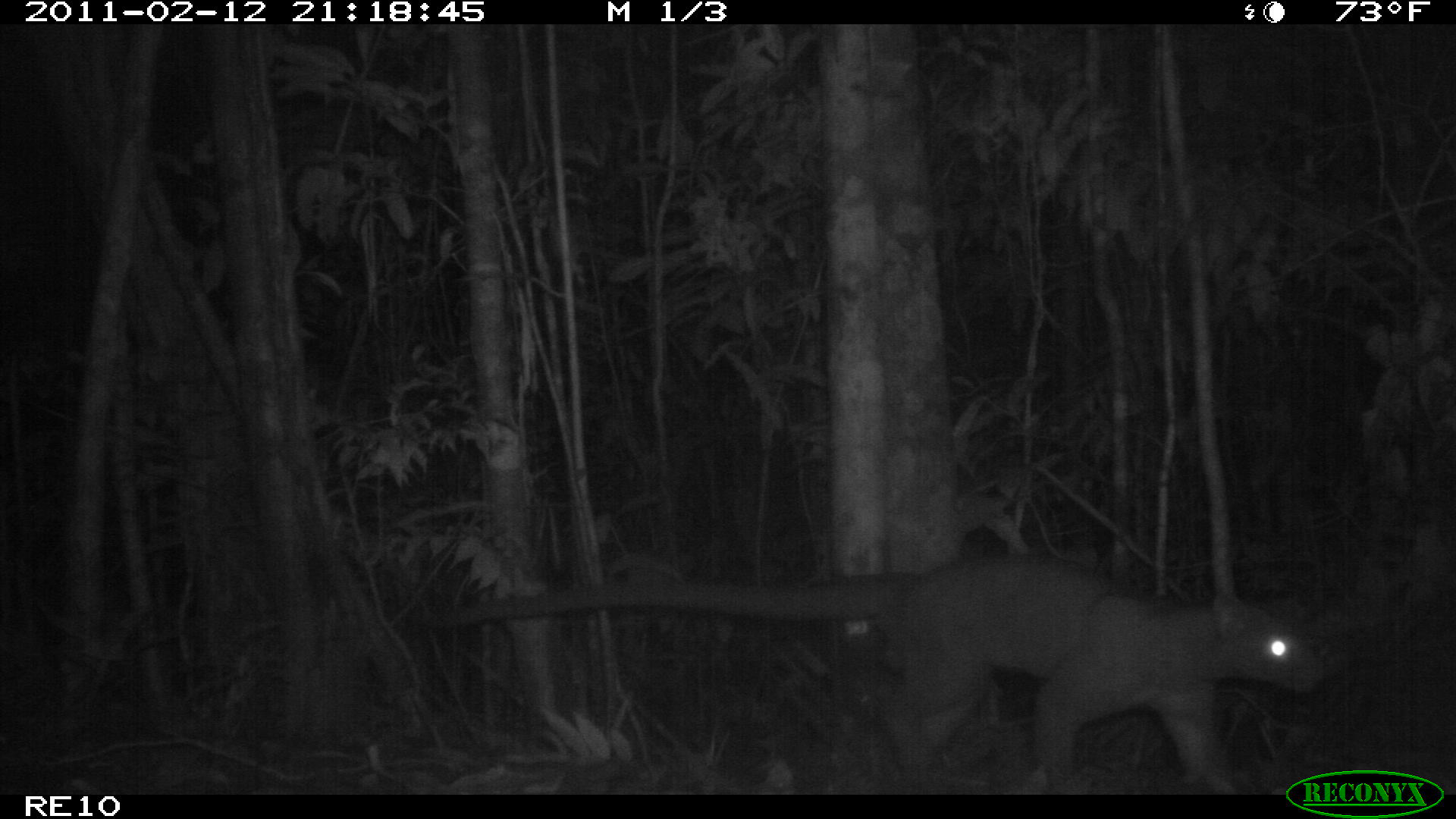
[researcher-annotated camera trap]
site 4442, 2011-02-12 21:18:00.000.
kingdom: Animalia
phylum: Chordata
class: Mammalia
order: Carnivora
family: Eupleridae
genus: Cryptoprocta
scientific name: Cryptoprocta ferox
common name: fossa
Cryptoprocta ferox (fossa), count 1.